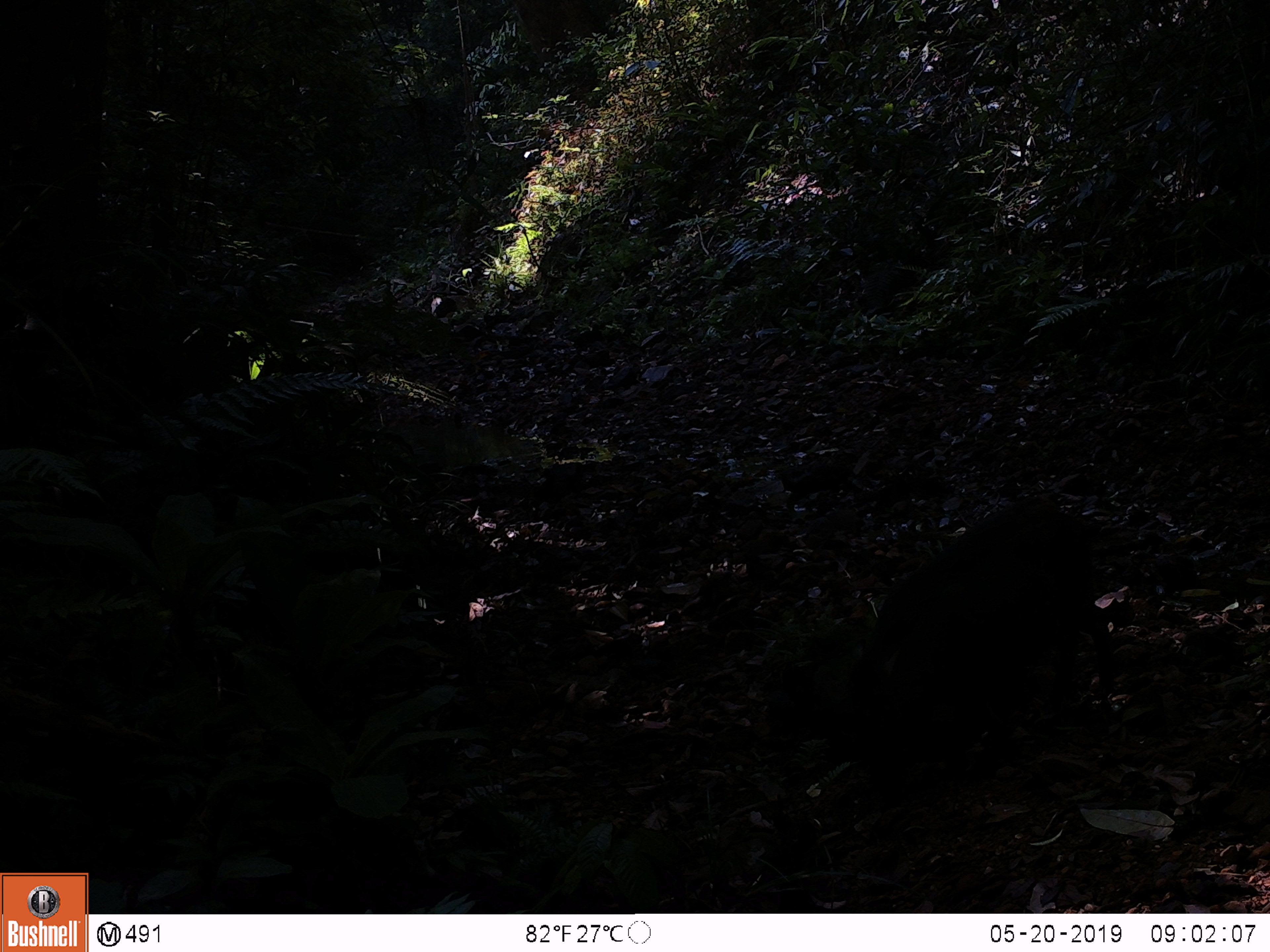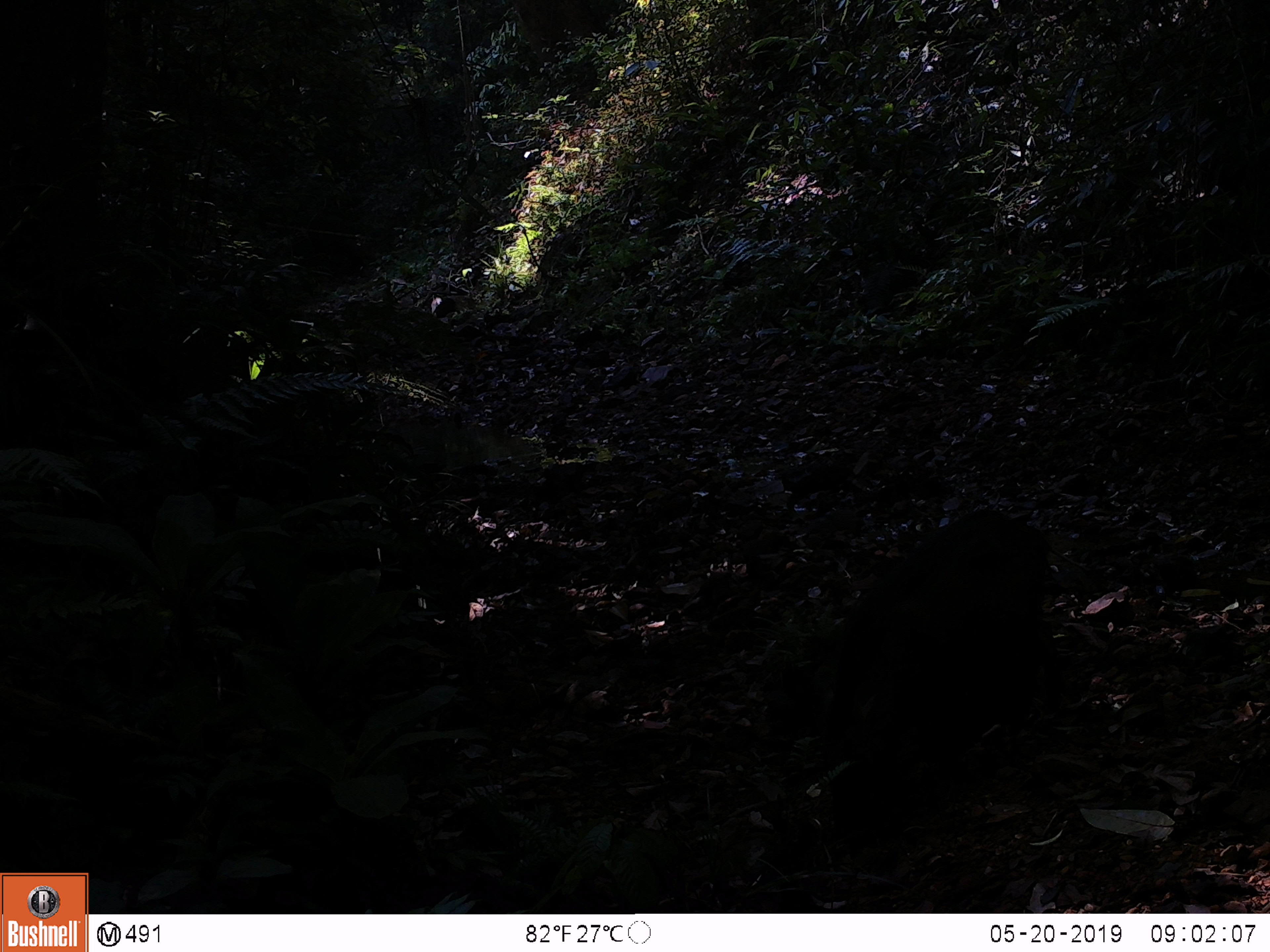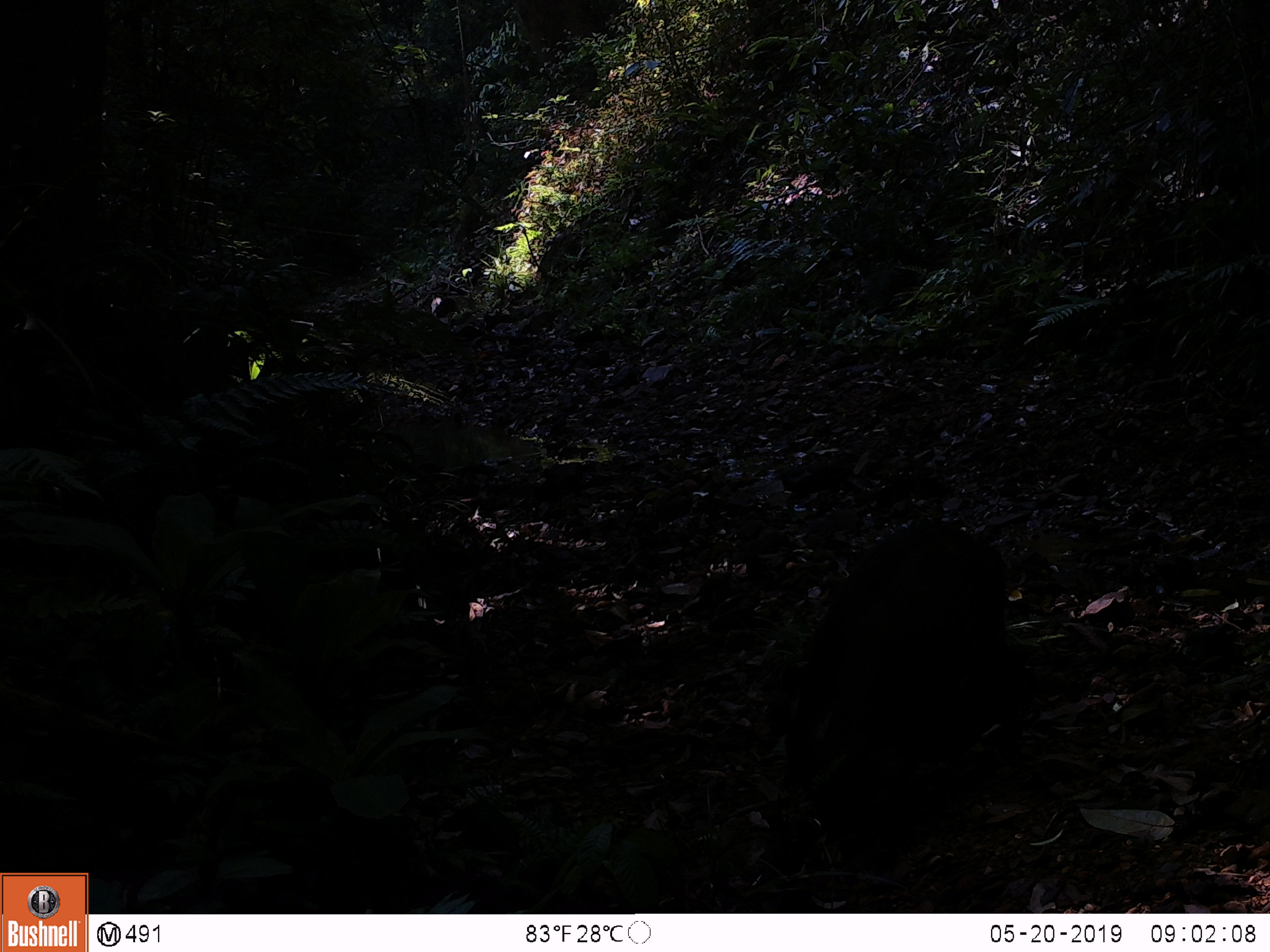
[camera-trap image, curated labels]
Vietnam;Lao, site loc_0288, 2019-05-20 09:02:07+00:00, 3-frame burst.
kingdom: Animalia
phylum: Chordata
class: Mammalia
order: Artiodactyla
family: Suidae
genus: Sus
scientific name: Sus scrofa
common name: eurasian wild pig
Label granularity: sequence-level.